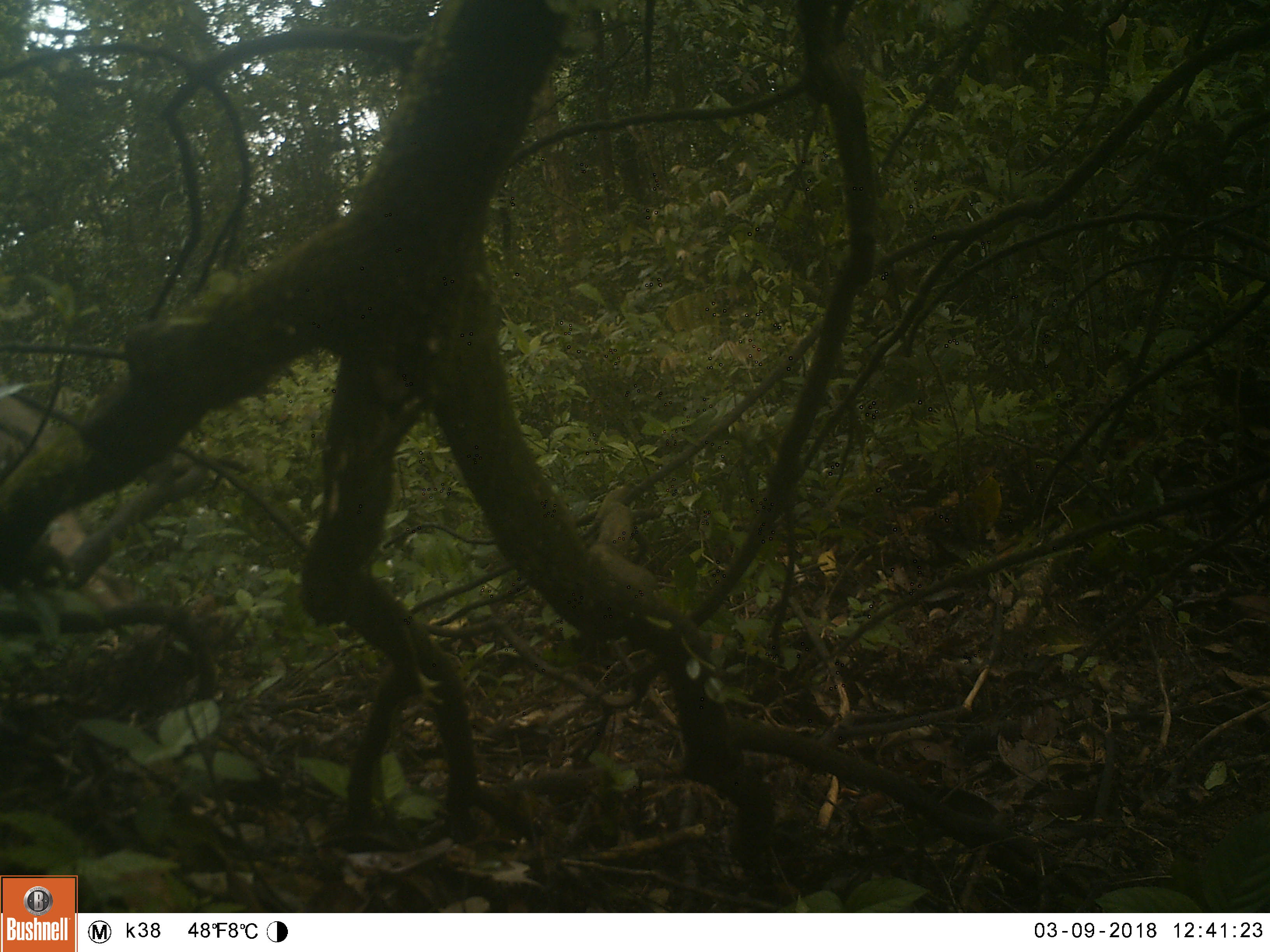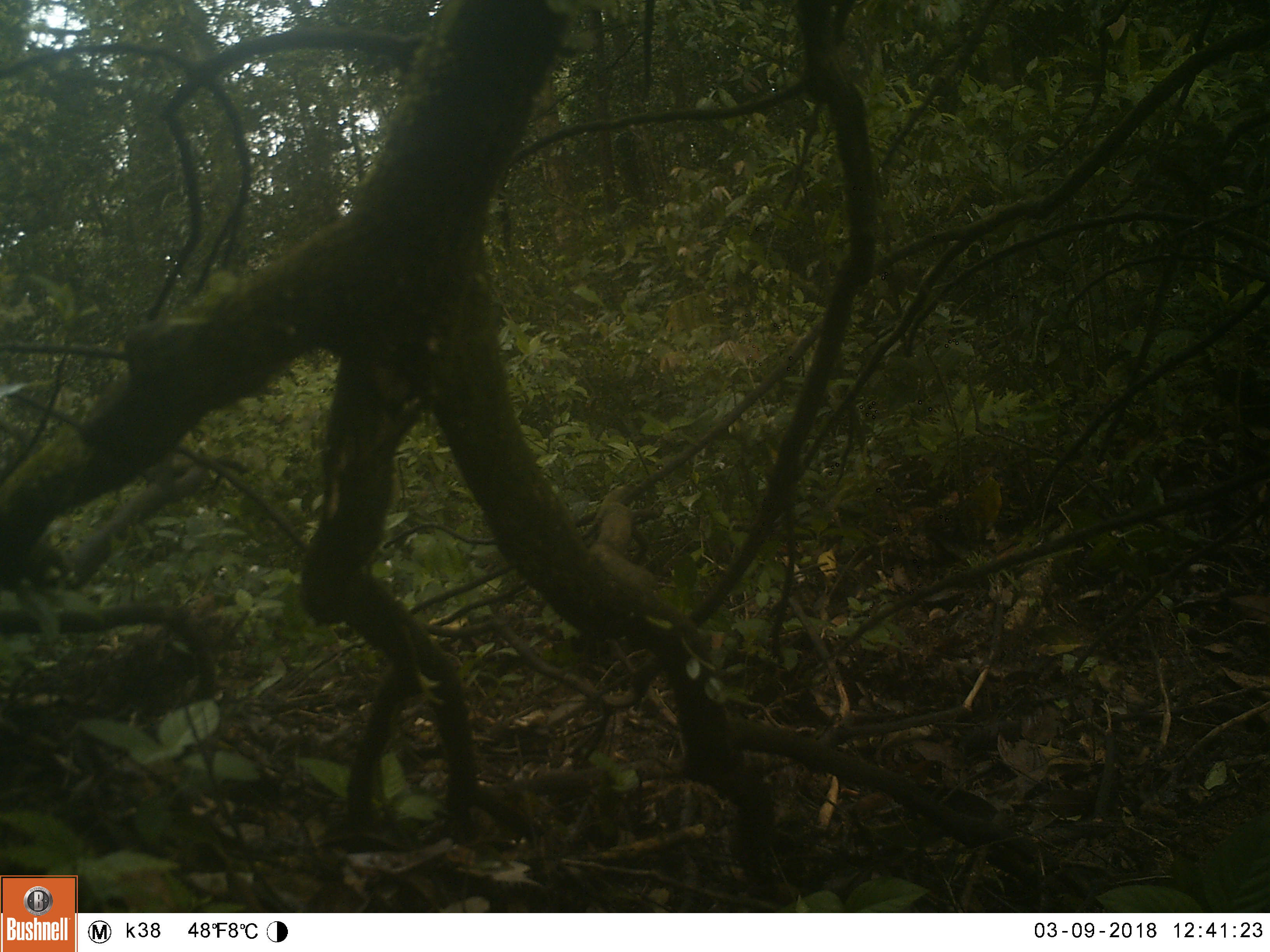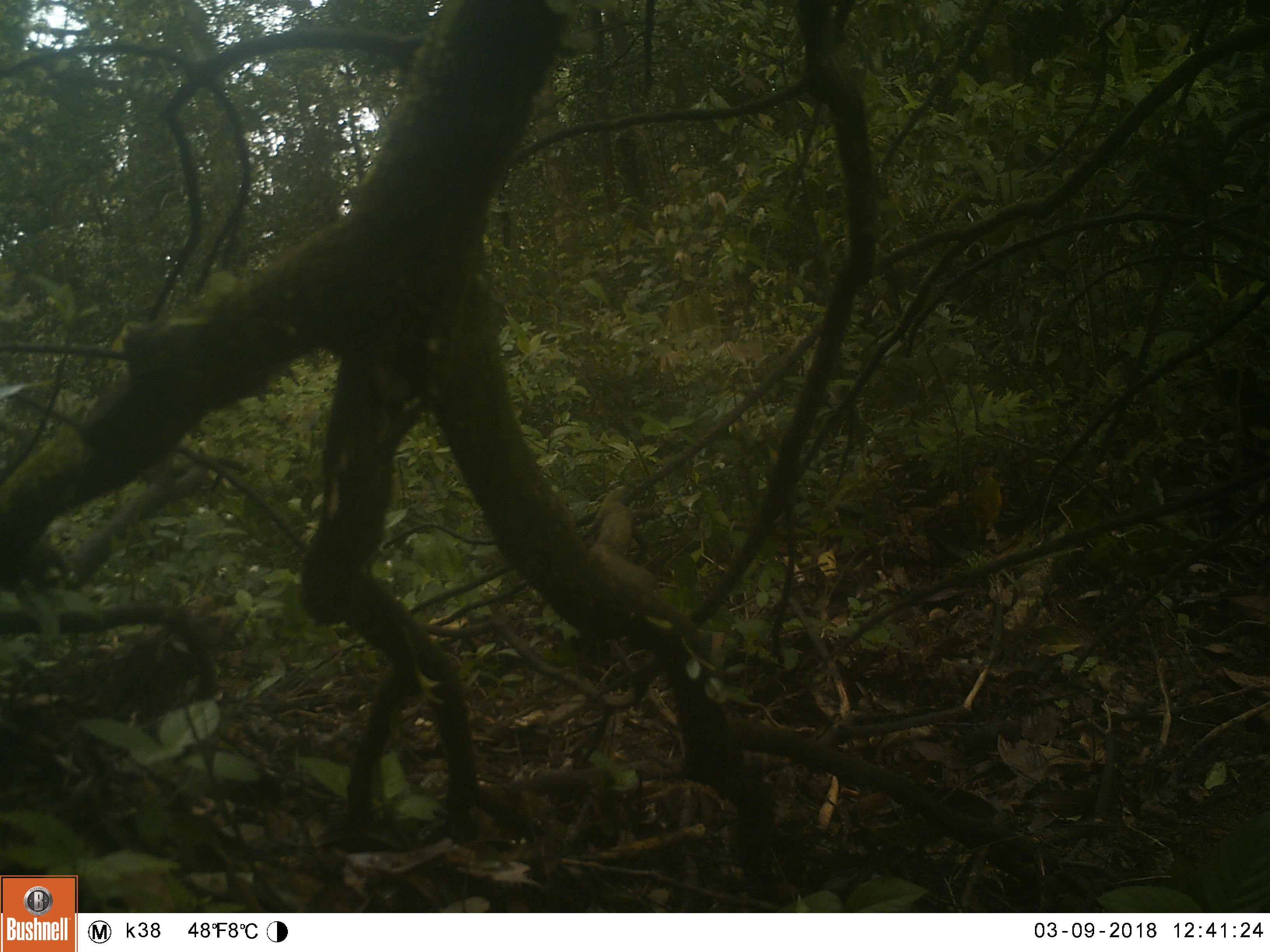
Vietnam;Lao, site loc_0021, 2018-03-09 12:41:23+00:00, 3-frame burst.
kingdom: Animalia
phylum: Chordata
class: Mammalia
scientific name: Mammalia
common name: mammal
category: unidentified small mammal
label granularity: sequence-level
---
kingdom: Animalia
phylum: Chordata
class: Mammalia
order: Artiodactyla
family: Suidae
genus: Sus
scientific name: Sus scrofa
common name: eurasian wild pig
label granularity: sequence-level